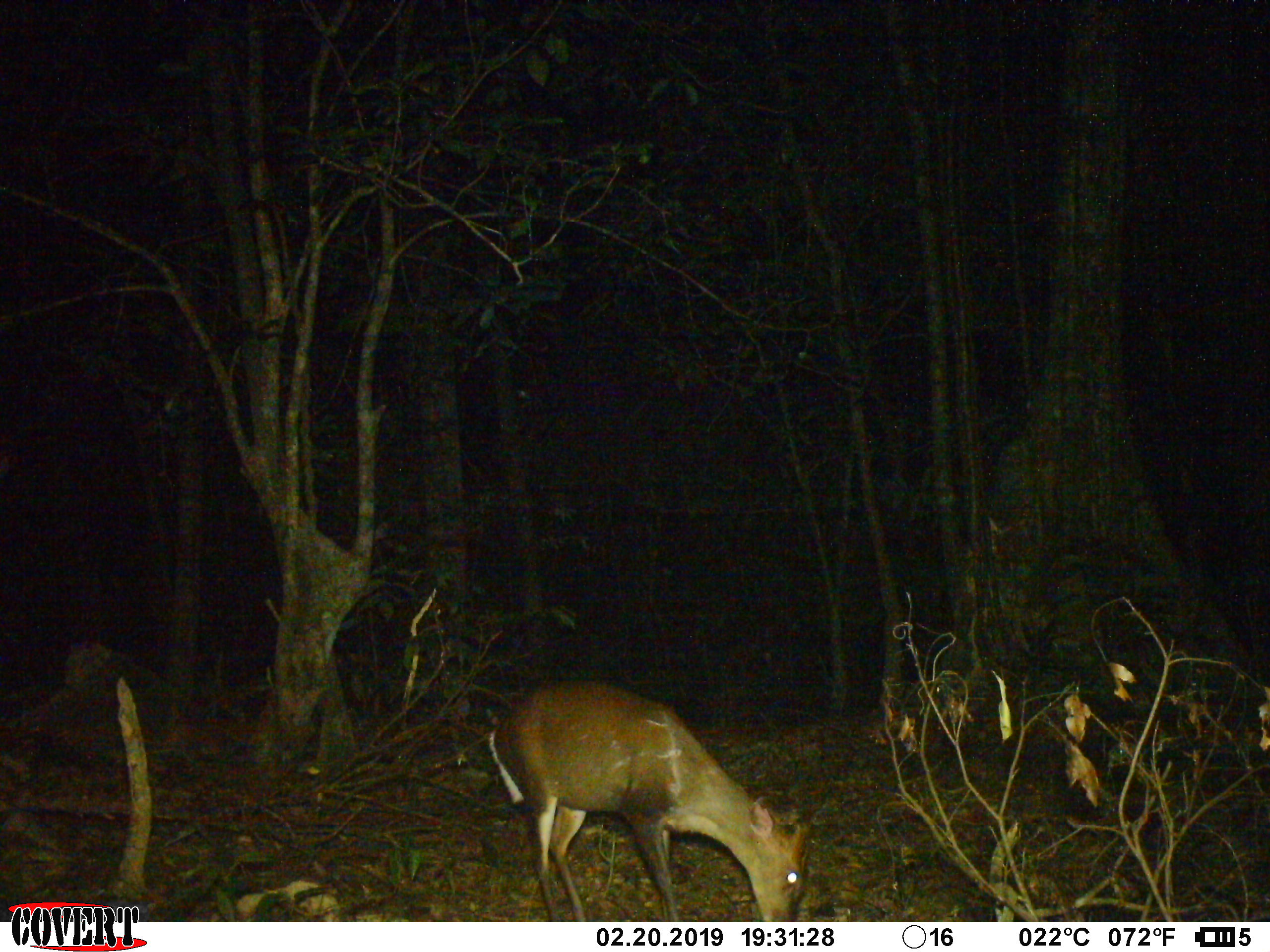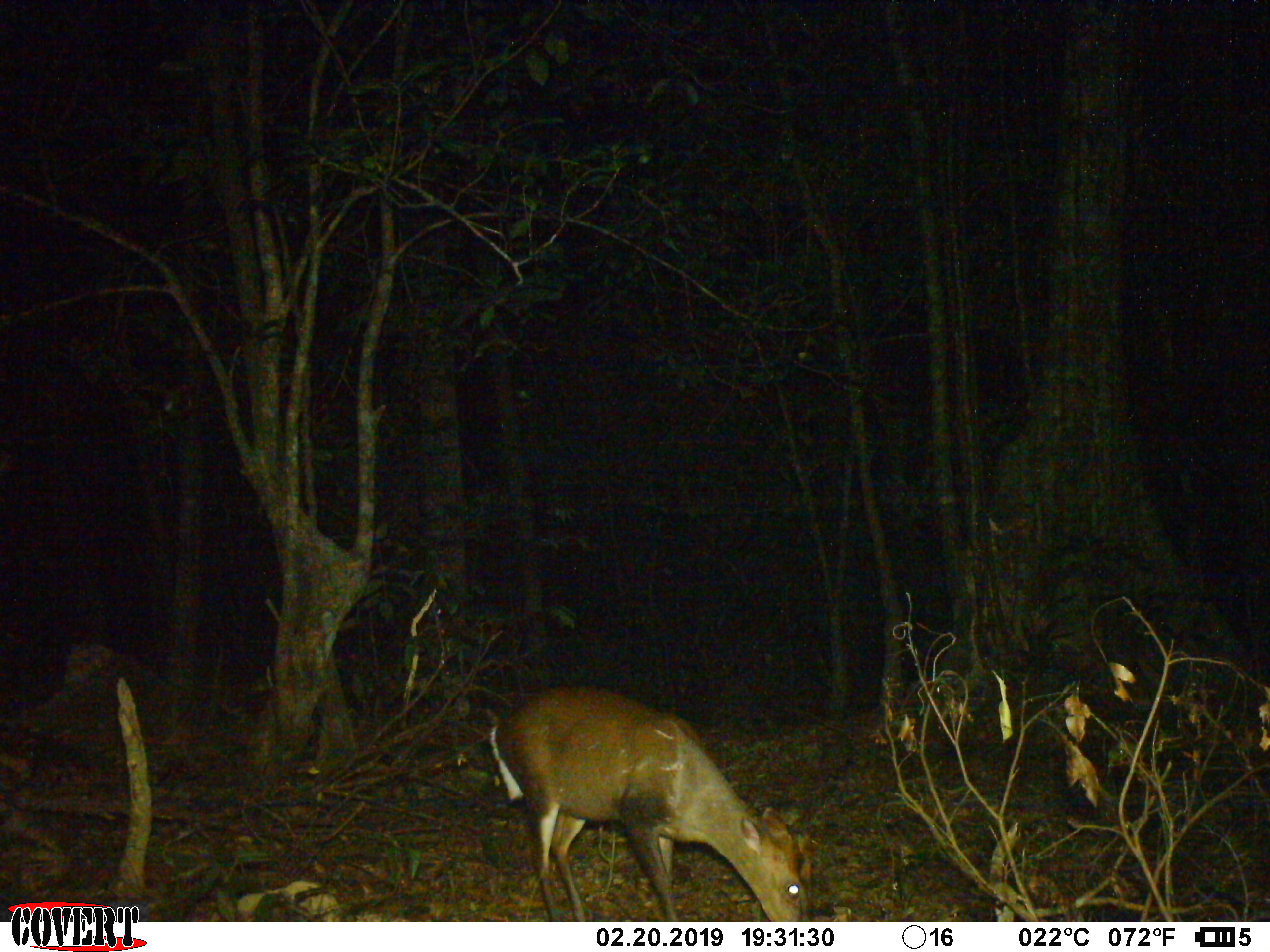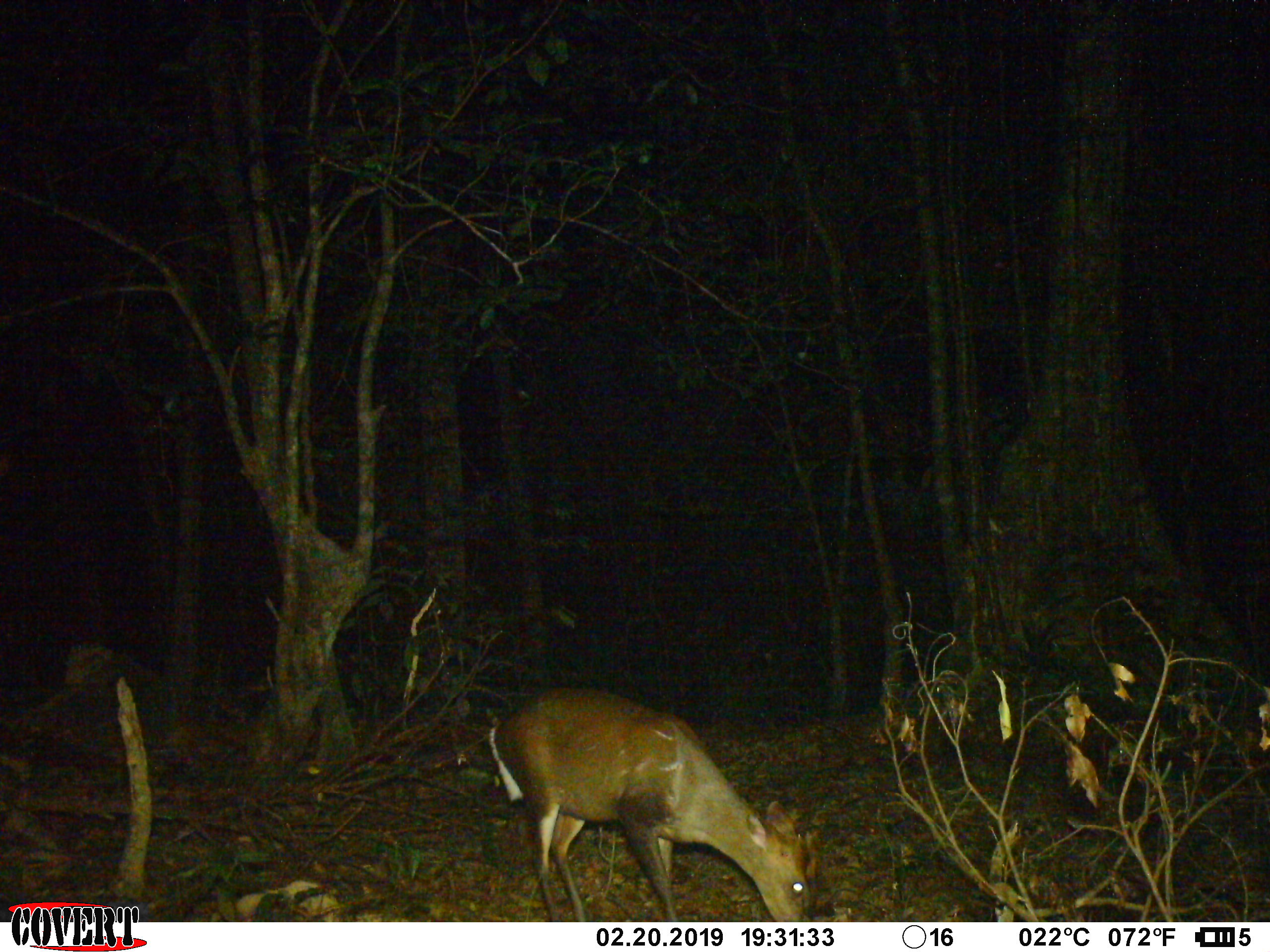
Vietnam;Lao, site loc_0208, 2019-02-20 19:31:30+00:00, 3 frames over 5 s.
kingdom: Animalia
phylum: Chordata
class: Mammalia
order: Artiodactyla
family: Cervidae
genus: Muntiacus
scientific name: Muntiacus rooseveltorum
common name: roosevelt's muntjac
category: roosevelts muntjac group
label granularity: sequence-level